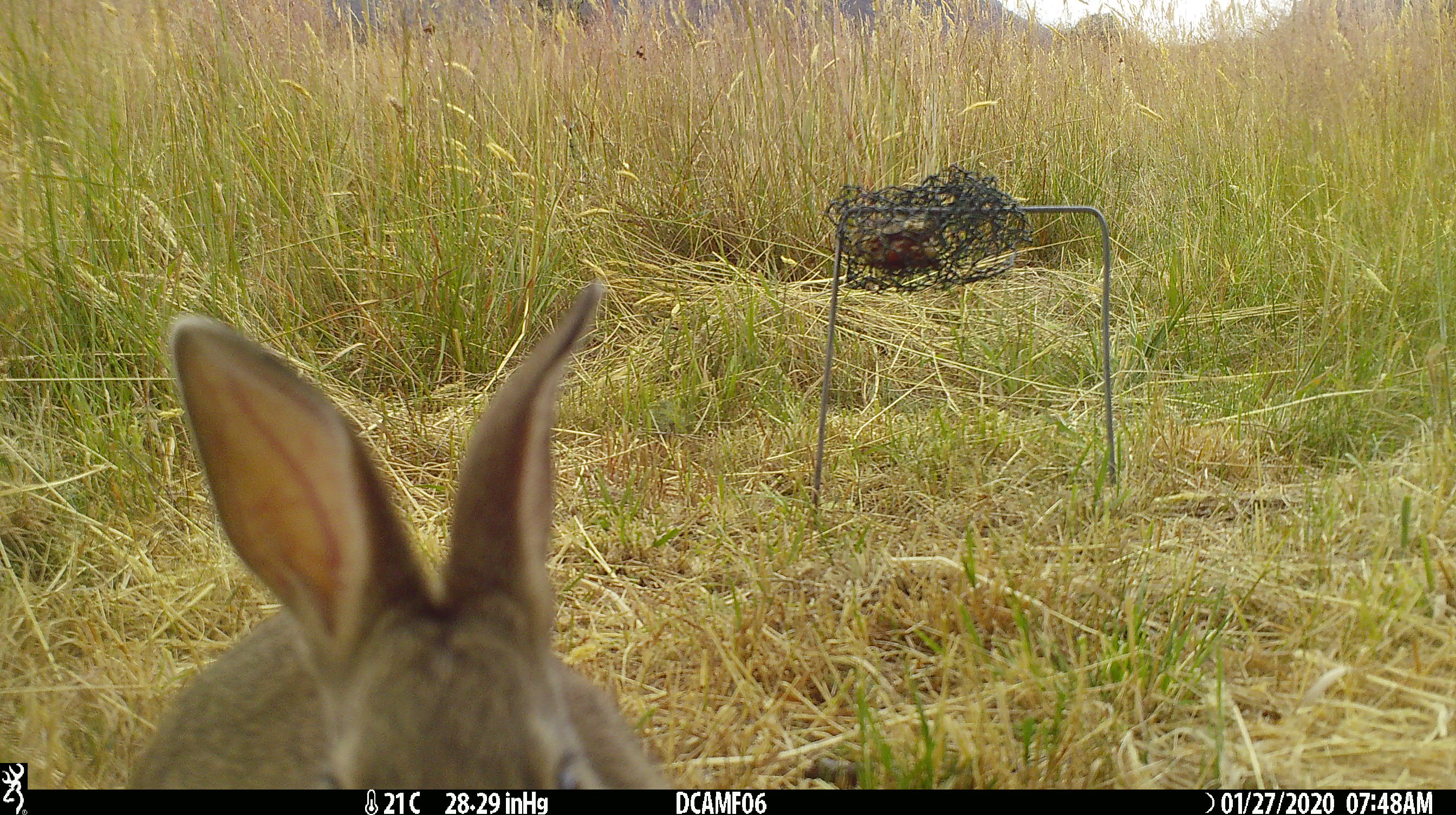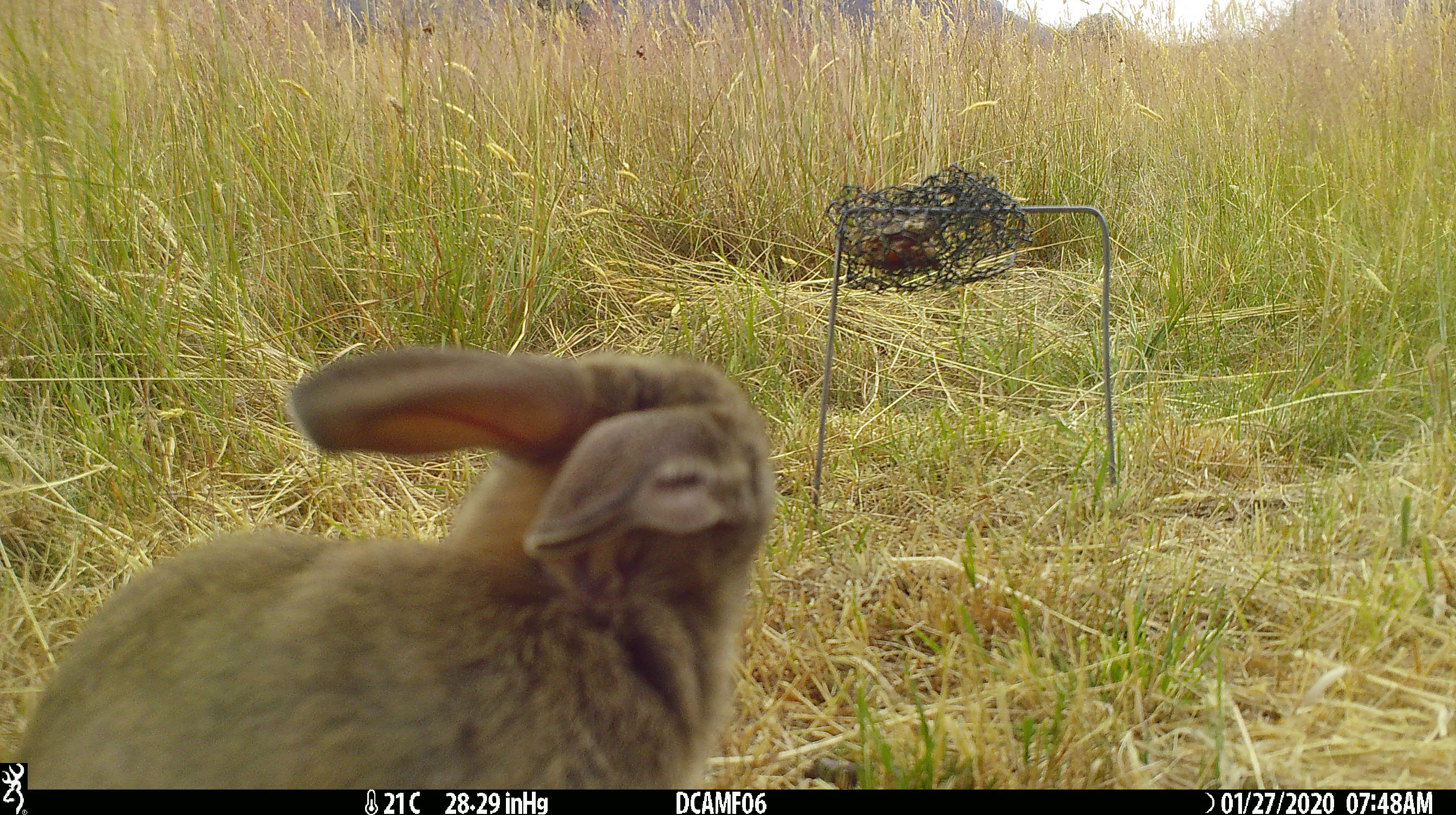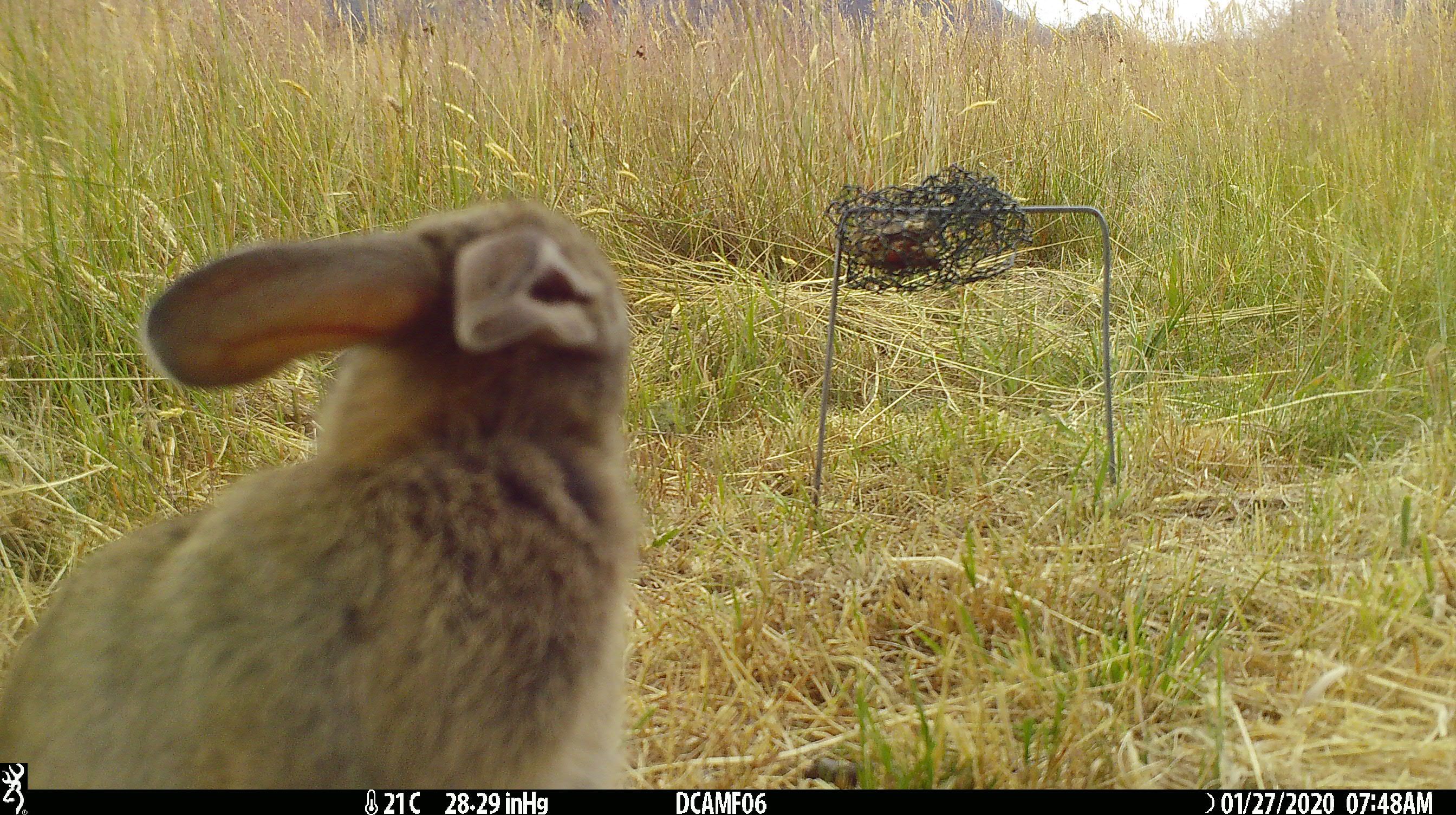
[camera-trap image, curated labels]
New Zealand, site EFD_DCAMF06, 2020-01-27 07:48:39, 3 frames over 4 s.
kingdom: Animalia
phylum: Chordata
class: Mammalia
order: Lagomorpha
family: Leporidae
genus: Oryctolagus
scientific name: Oryctolagus cuniculus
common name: european rabbit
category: rabbit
Rabbit (european rabbit) (Oryctolagus cuniculus).